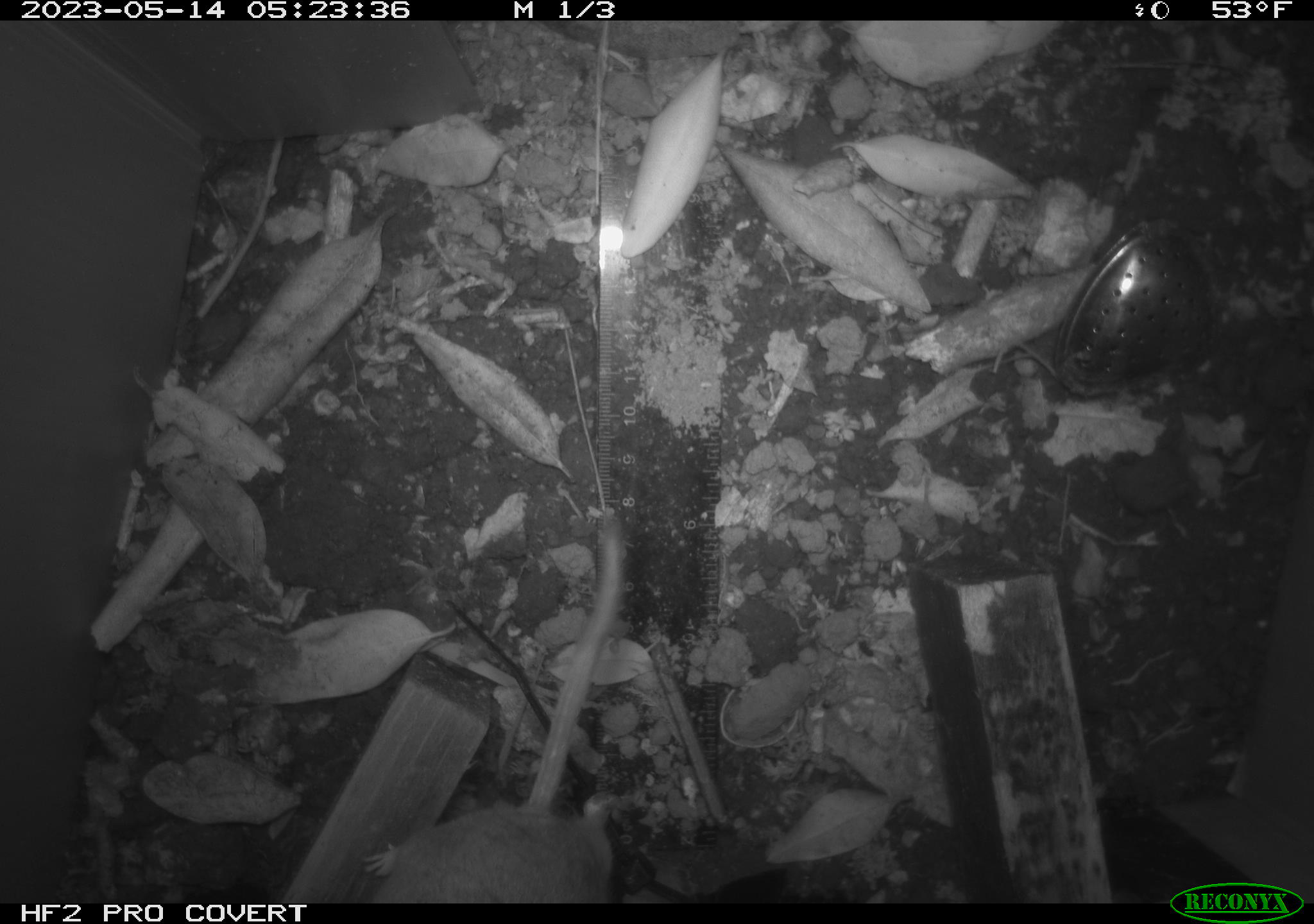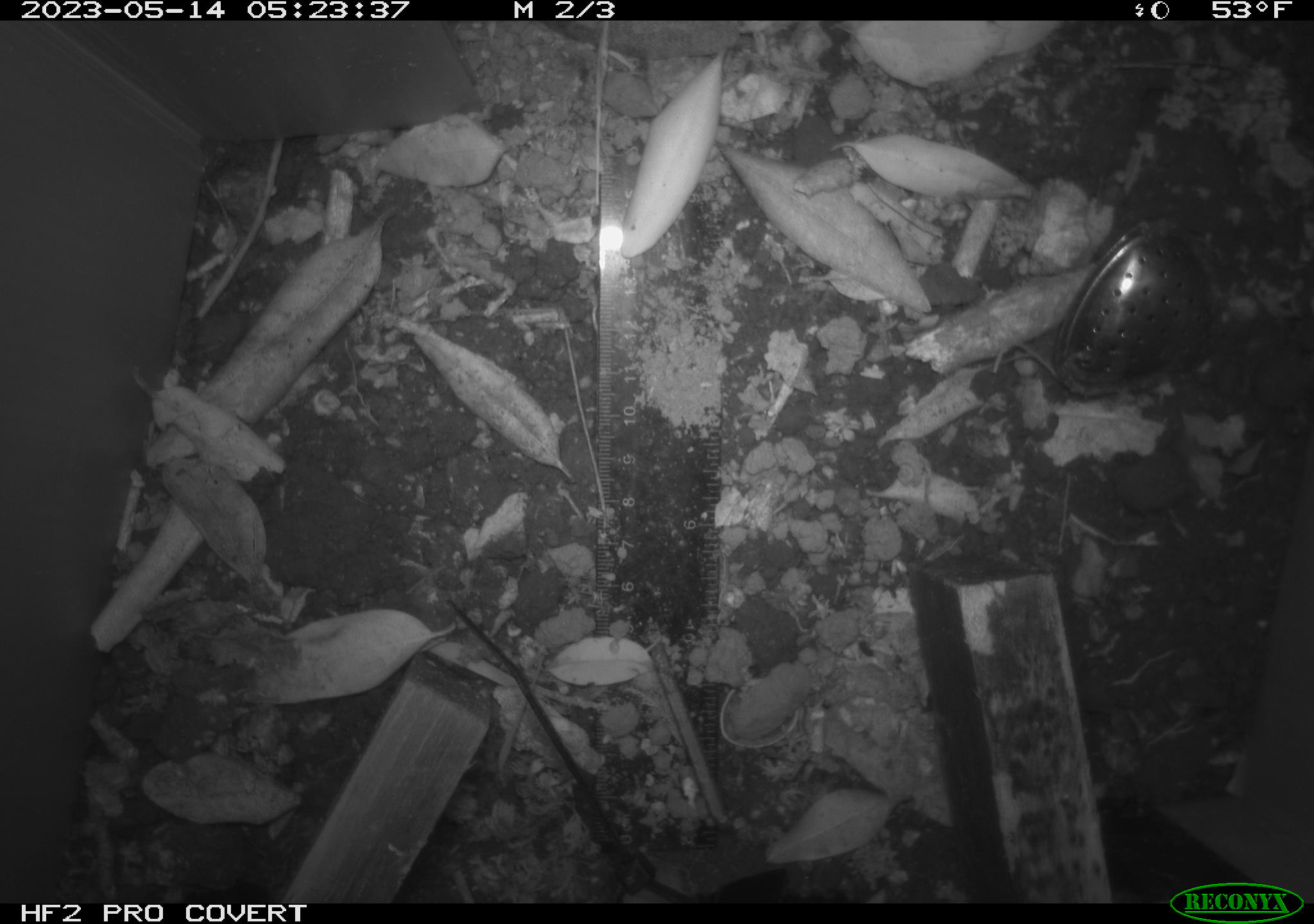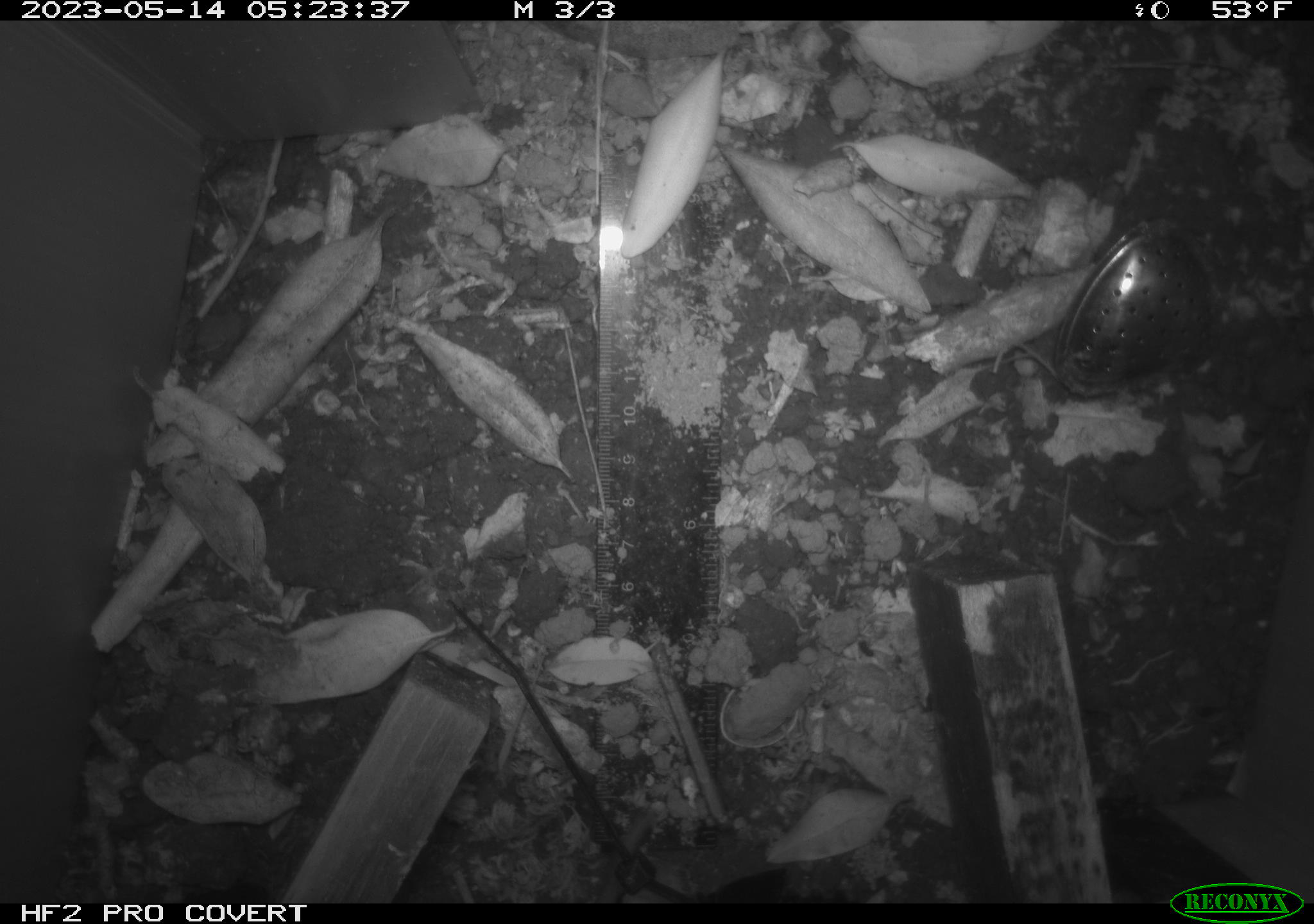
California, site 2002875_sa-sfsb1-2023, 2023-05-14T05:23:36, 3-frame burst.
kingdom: Animalia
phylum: Chordata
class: Mammalia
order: Rodentia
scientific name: Rodentia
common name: mouse species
Mouse species (Rodentia).